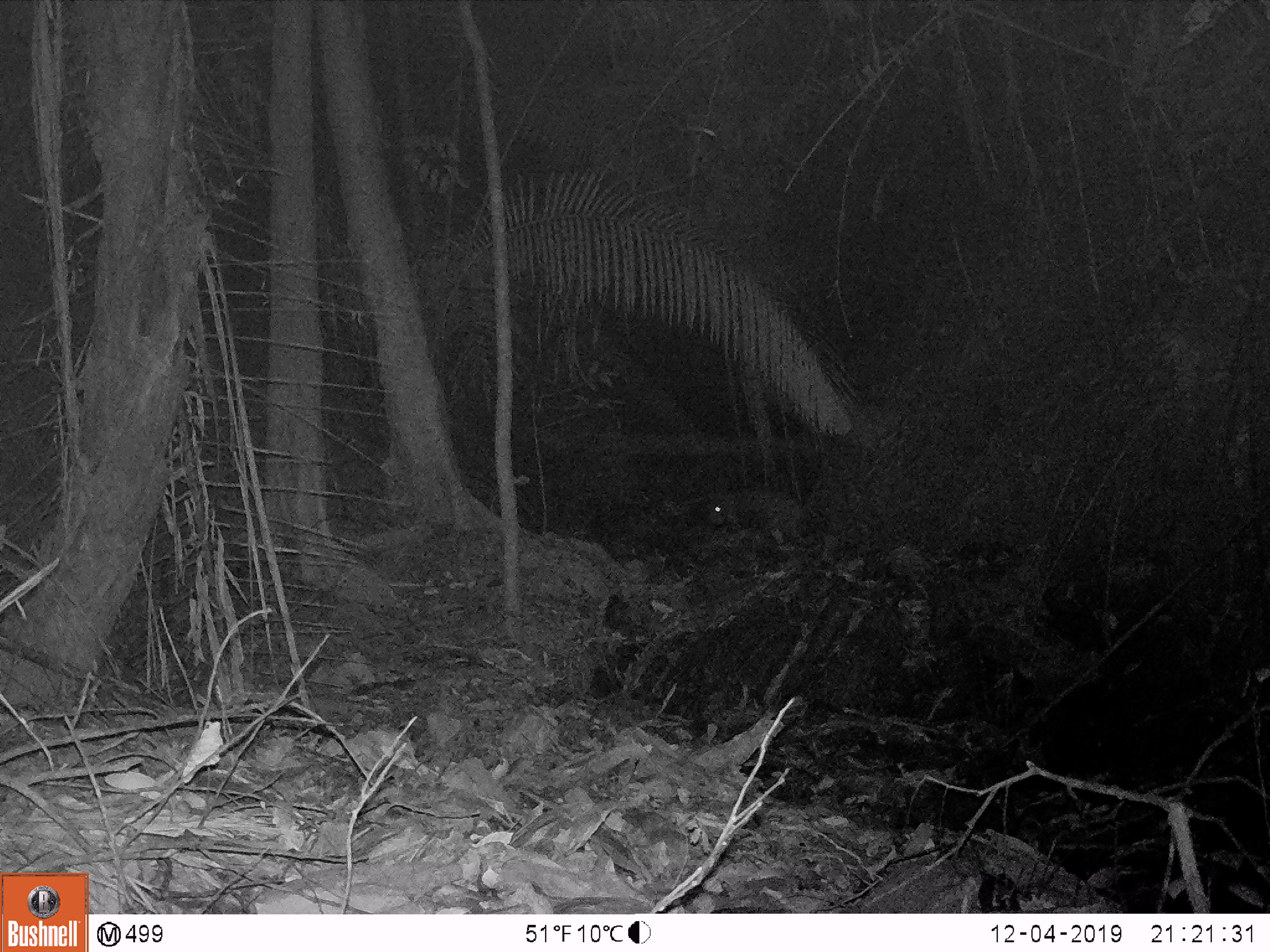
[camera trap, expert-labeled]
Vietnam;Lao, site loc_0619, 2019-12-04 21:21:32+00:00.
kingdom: Animalia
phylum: Chordata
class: Mammalia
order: Artiodactyla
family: Suidae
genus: Sus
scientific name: Sus scrofa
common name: eurasian wild pig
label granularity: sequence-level